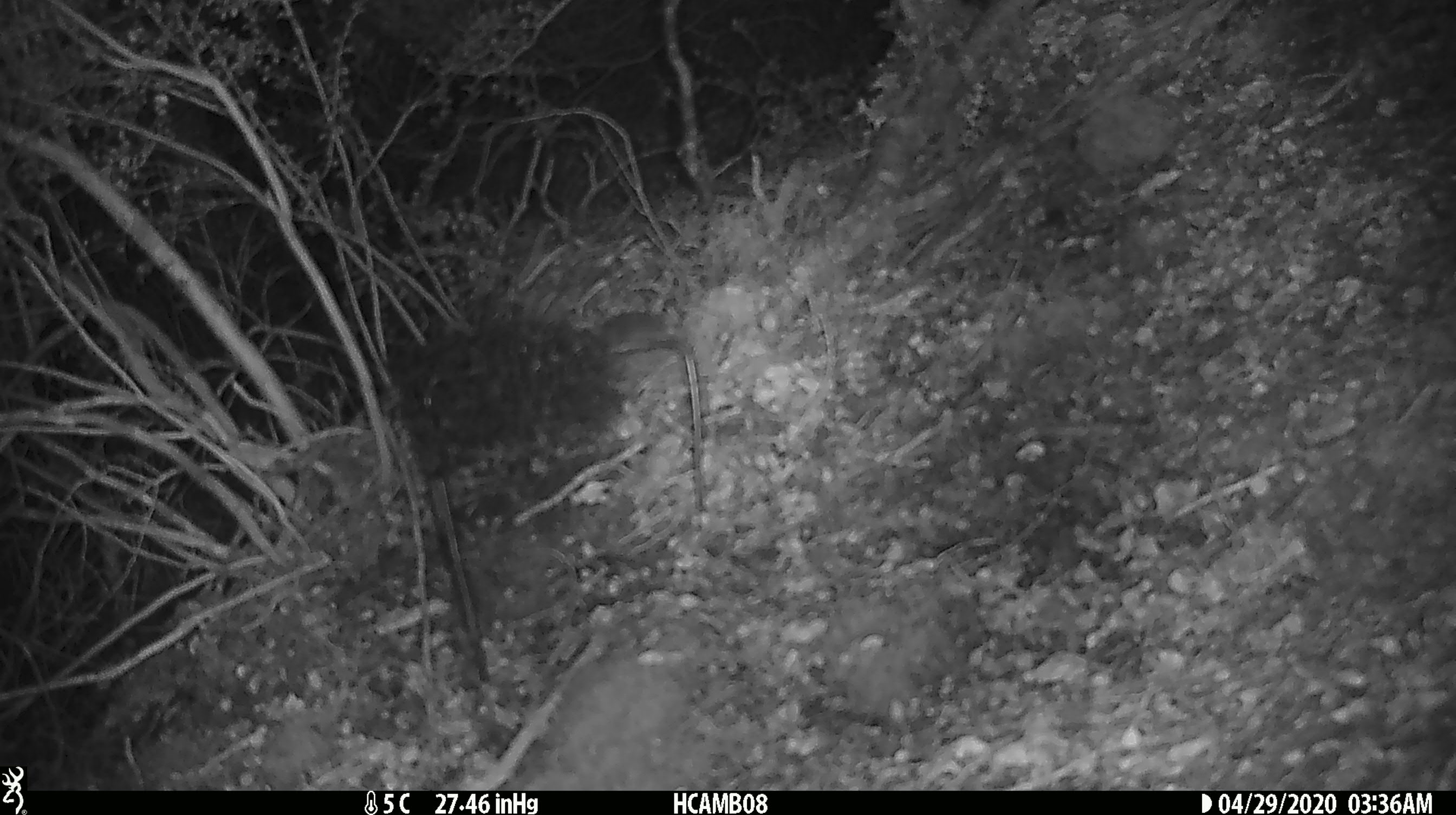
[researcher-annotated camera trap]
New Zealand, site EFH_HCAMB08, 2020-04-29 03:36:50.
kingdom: Animalia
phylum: Chordata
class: Mammalia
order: Rodentia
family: Muridae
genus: Mus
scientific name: Mus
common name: mouse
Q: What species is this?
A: Mouse (Mus).